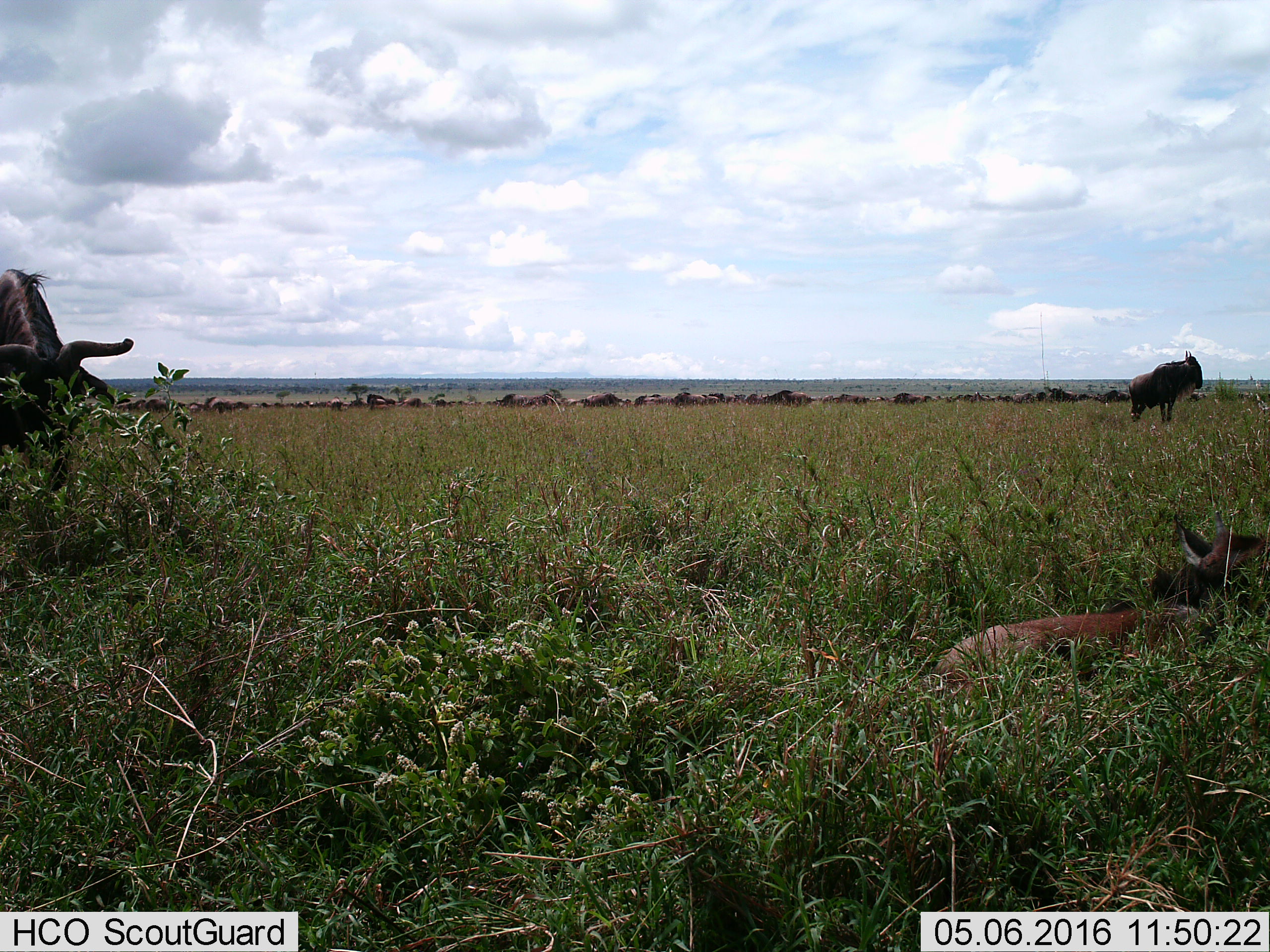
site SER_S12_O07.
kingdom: Animalia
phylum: Chordata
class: Mammalia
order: Artiodactyla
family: Bovidae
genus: Connochaetes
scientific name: Connochaetes taurinus taurinus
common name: blue wildebeest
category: wildebeestblue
Wildebeestblue (blue wildebeest) (Connochaetes taurinus taurinus), count 51+. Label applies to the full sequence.